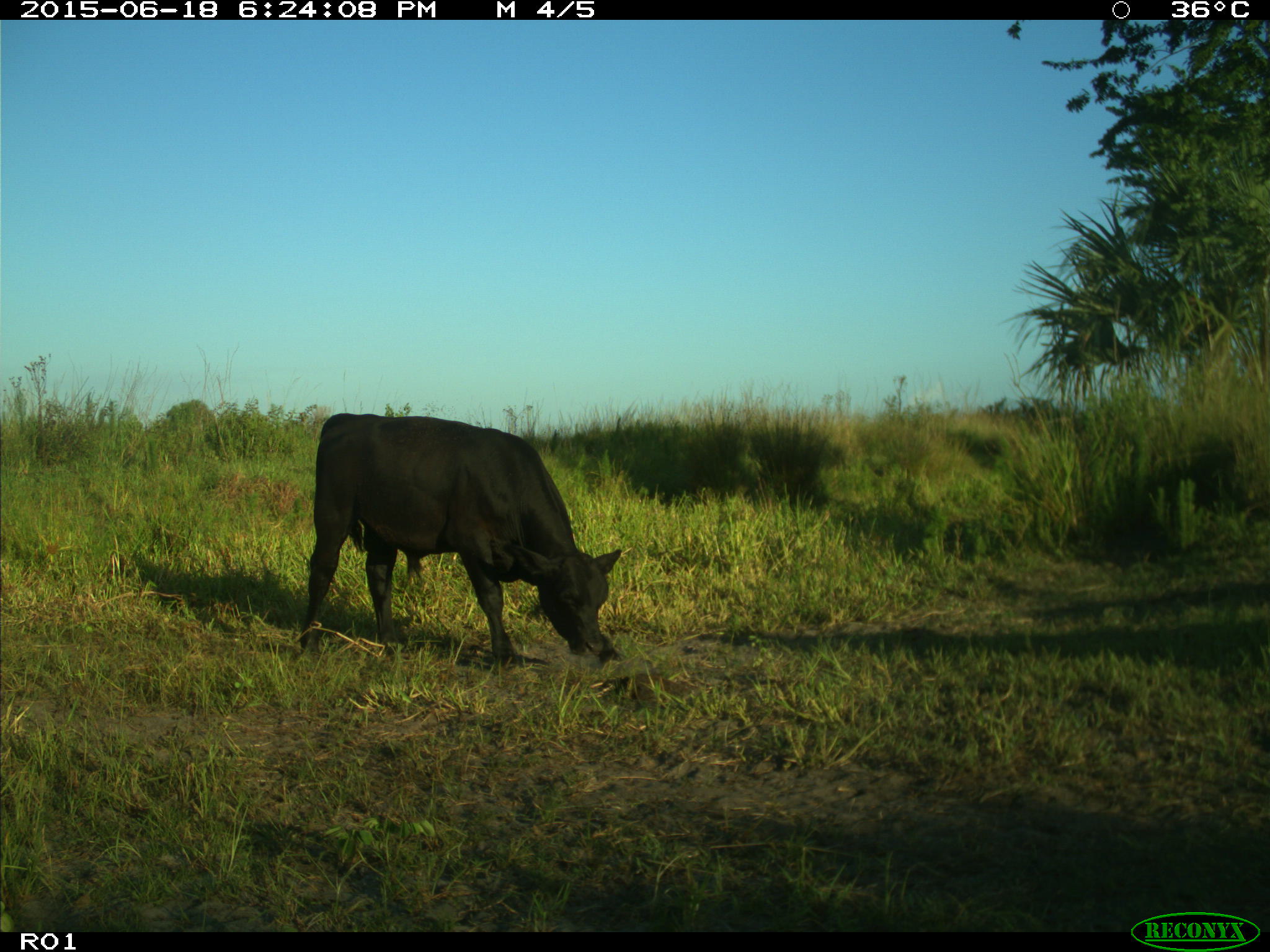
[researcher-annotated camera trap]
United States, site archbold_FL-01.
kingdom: Animalia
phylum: Chordata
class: Mammalia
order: Artiodactyla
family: Bovidae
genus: Bos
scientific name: Bos taurus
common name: domestic cow